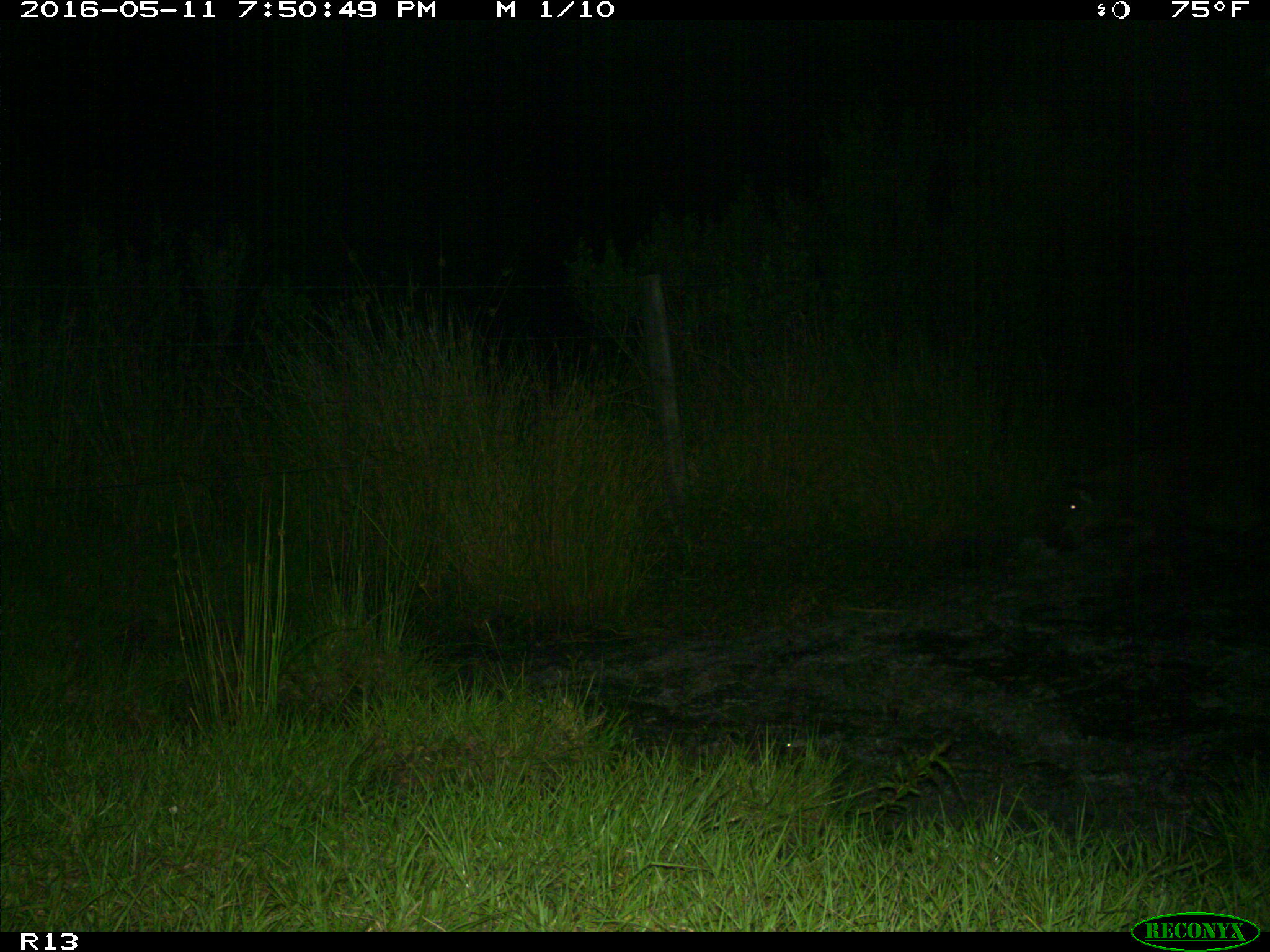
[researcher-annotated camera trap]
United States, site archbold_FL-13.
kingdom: Animalia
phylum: Chordata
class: Mammalia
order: Artiodactyla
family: Suidae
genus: Sus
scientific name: Sus scrofa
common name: wild boar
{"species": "Sus scrofa (wild boar)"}